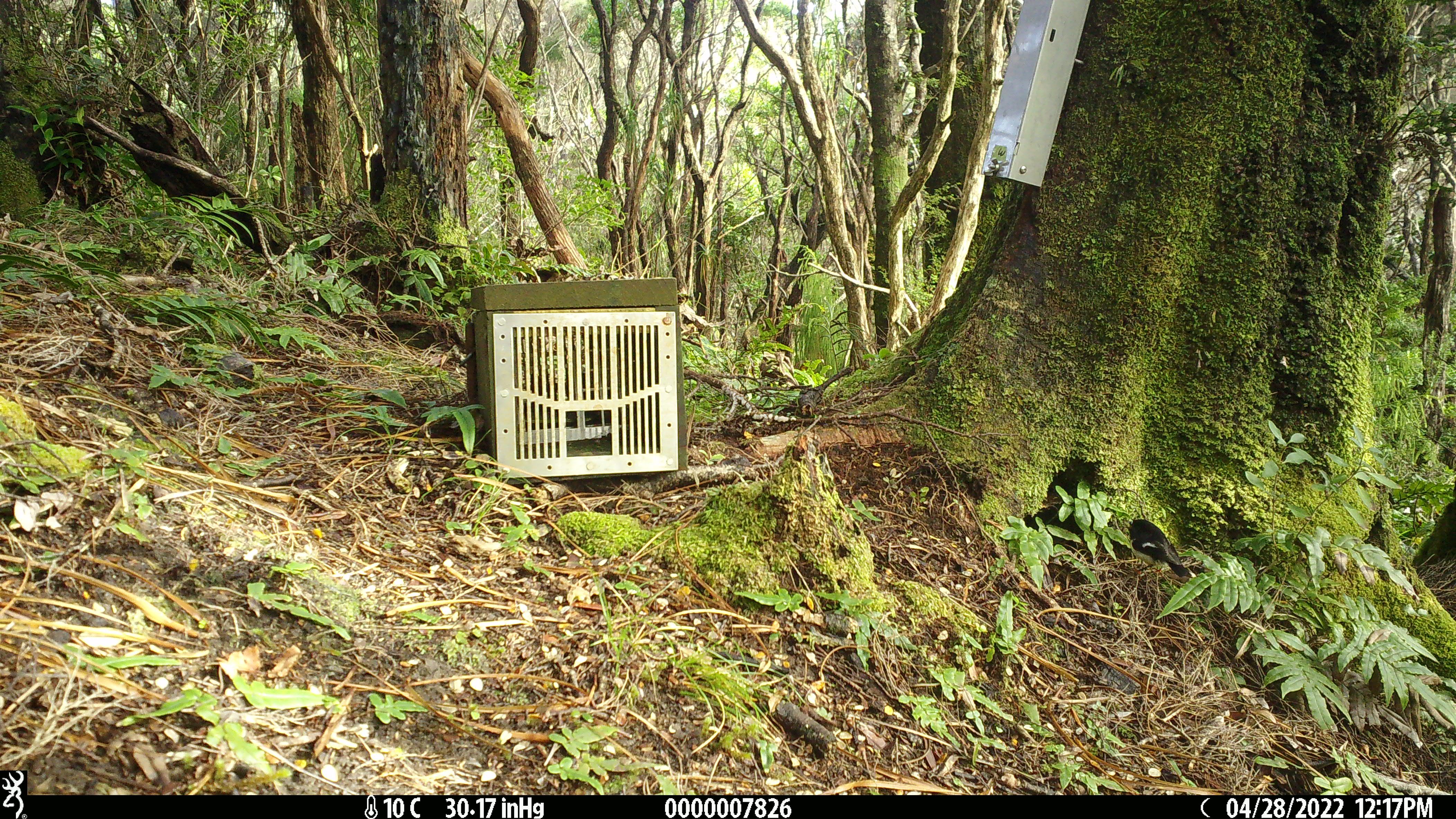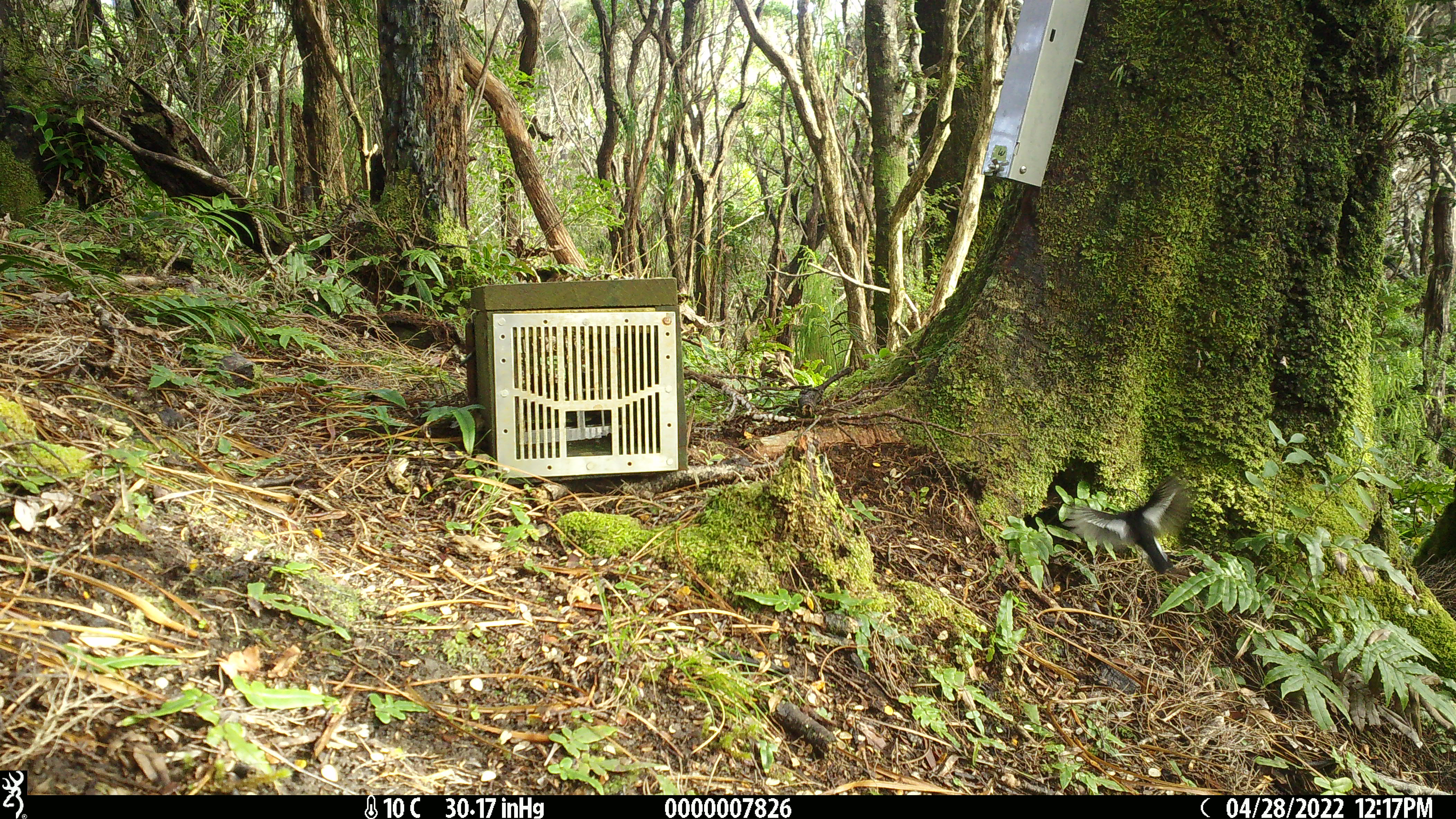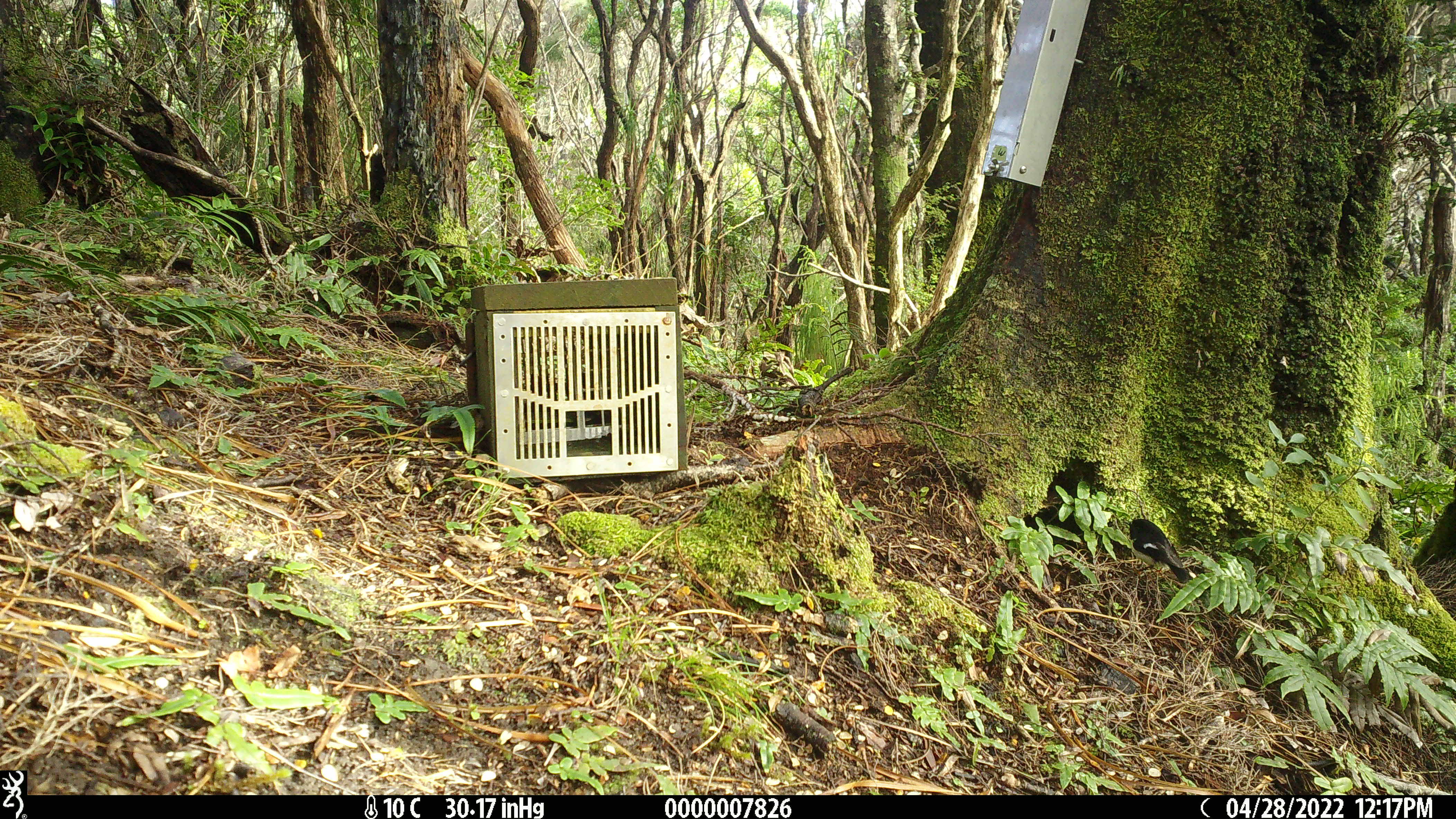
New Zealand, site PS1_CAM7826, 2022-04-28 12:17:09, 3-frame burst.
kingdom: Animalia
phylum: Chordata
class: Aves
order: Passeriformes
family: Petroicidae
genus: Petroica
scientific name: Petroica macrocephala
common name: tomtit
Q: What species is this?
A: Tomtit (Petroica macrocephala).